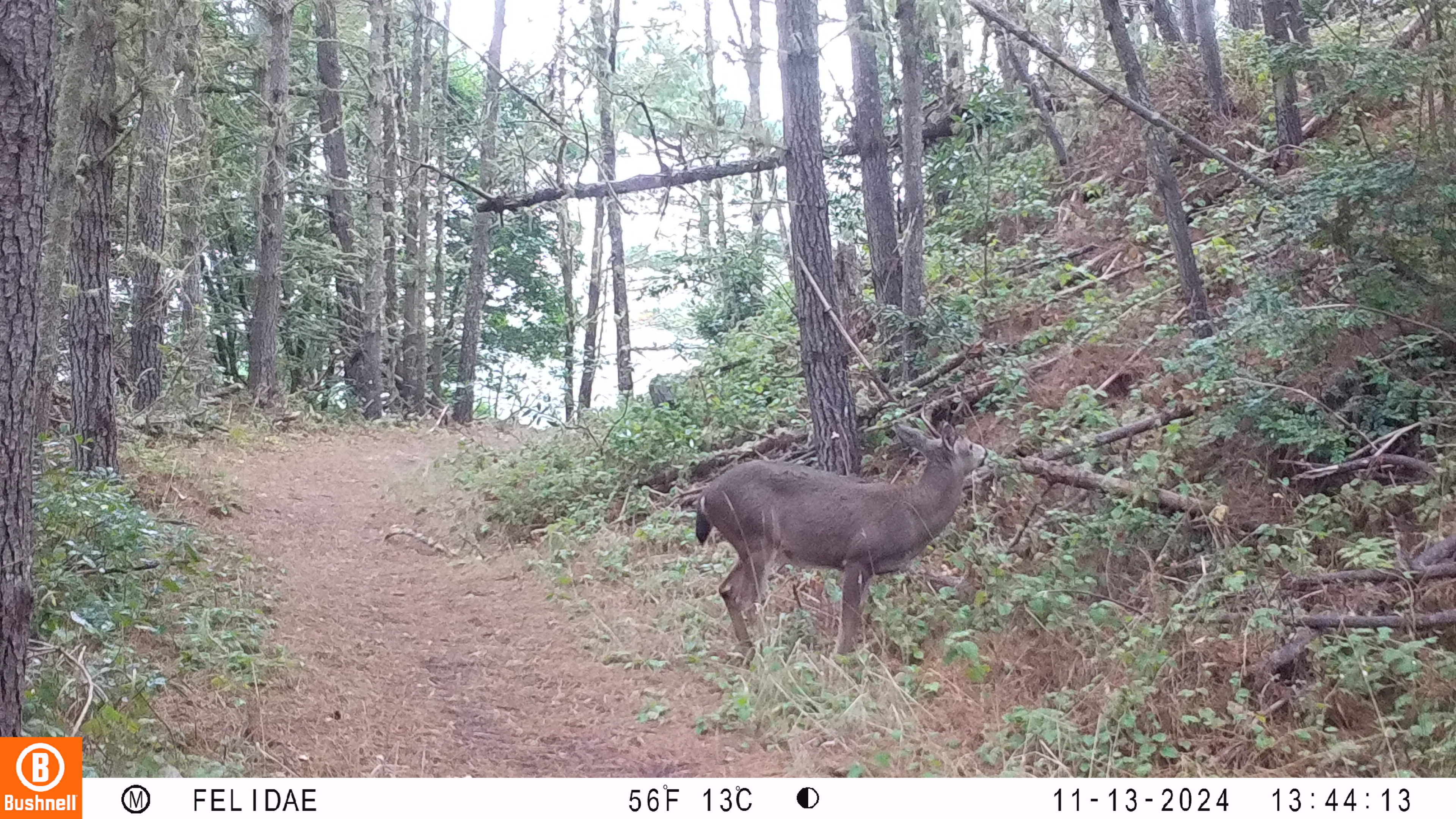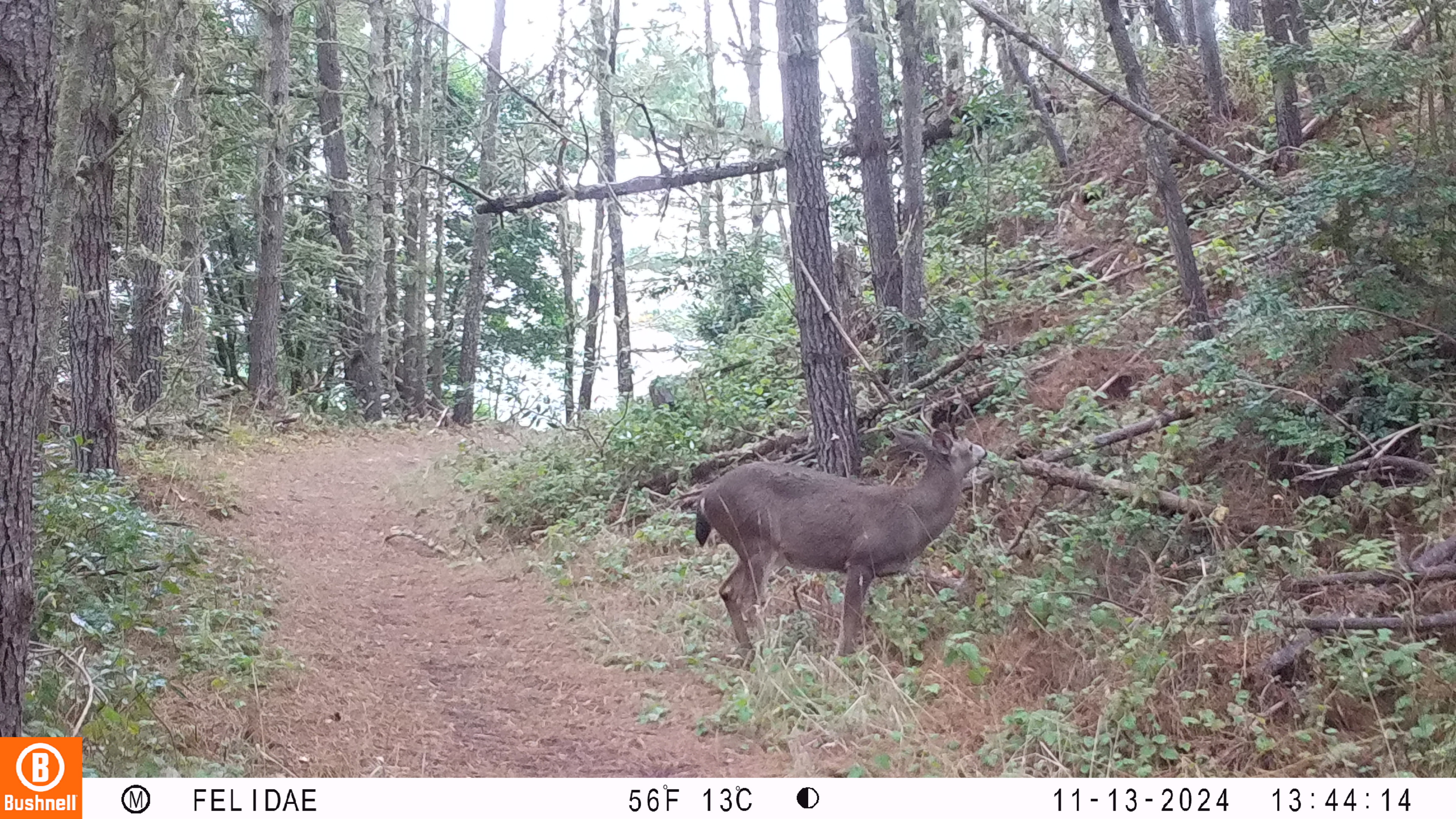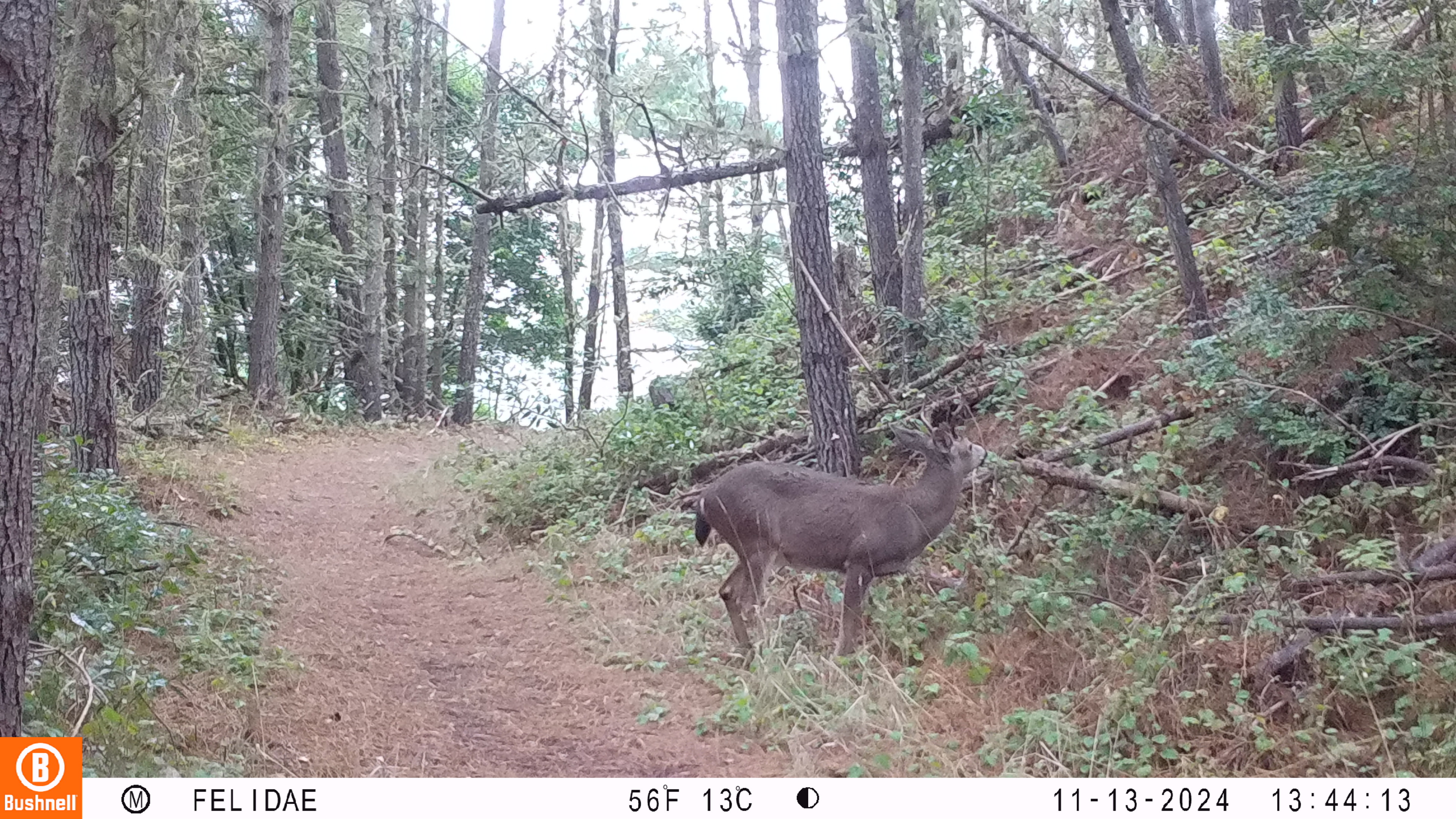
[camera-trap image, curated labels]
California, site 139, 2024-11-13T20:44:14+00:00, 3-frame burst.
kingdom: Animalia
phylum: Chordata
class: Mammalia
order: Artiodactyla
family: Cervidae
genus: Odocoileus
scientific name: Odocoileus hemionus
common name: mule deer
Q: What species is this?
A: Mule deer (Odocoileus hemionus).